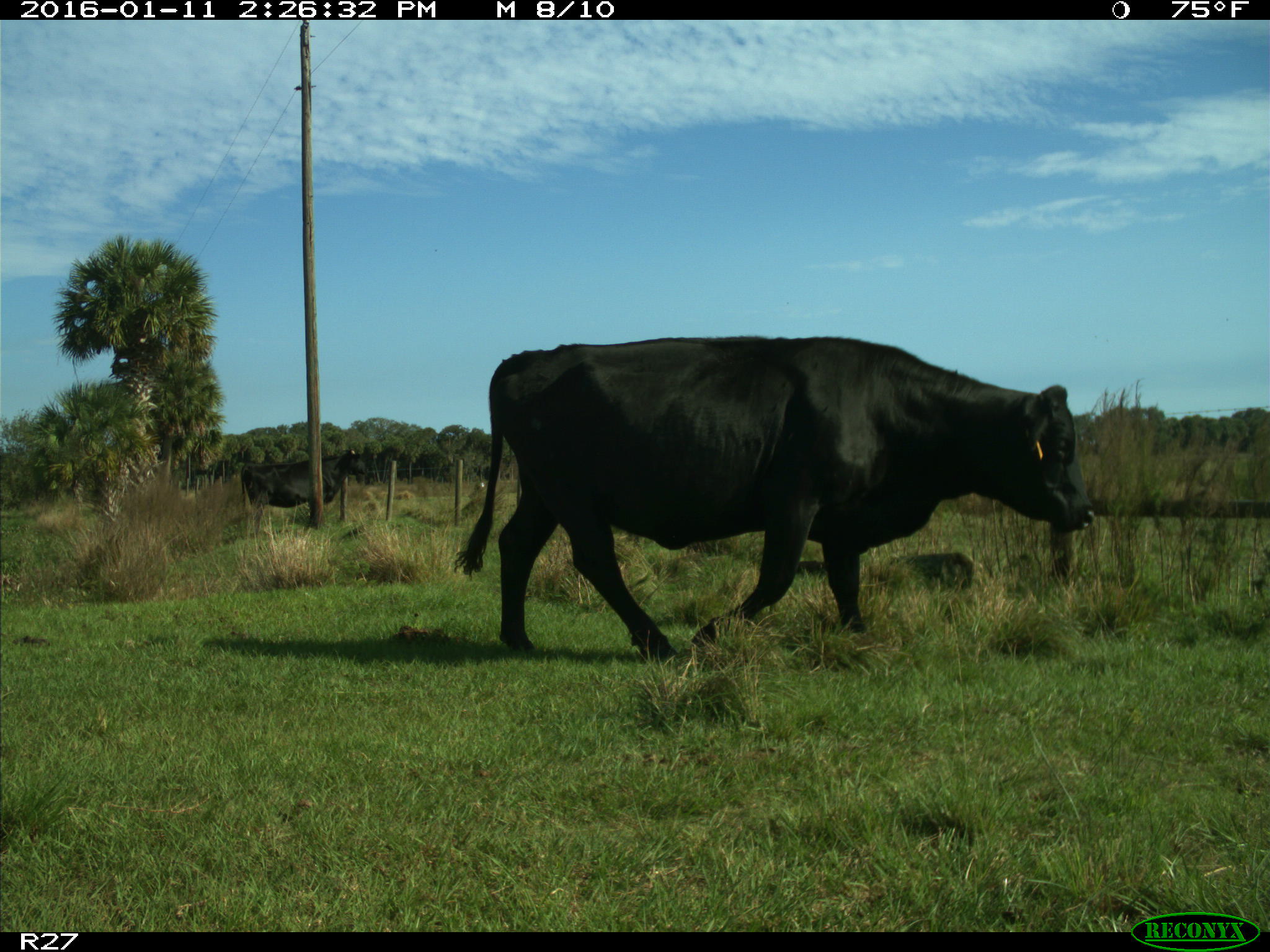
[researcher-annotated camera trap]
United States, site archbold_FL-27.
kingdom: Animalia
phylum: Chordata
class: Mammalia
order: Artiodactyla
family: Bovidae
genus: Bos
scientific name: Bos taurus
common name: domestic cow